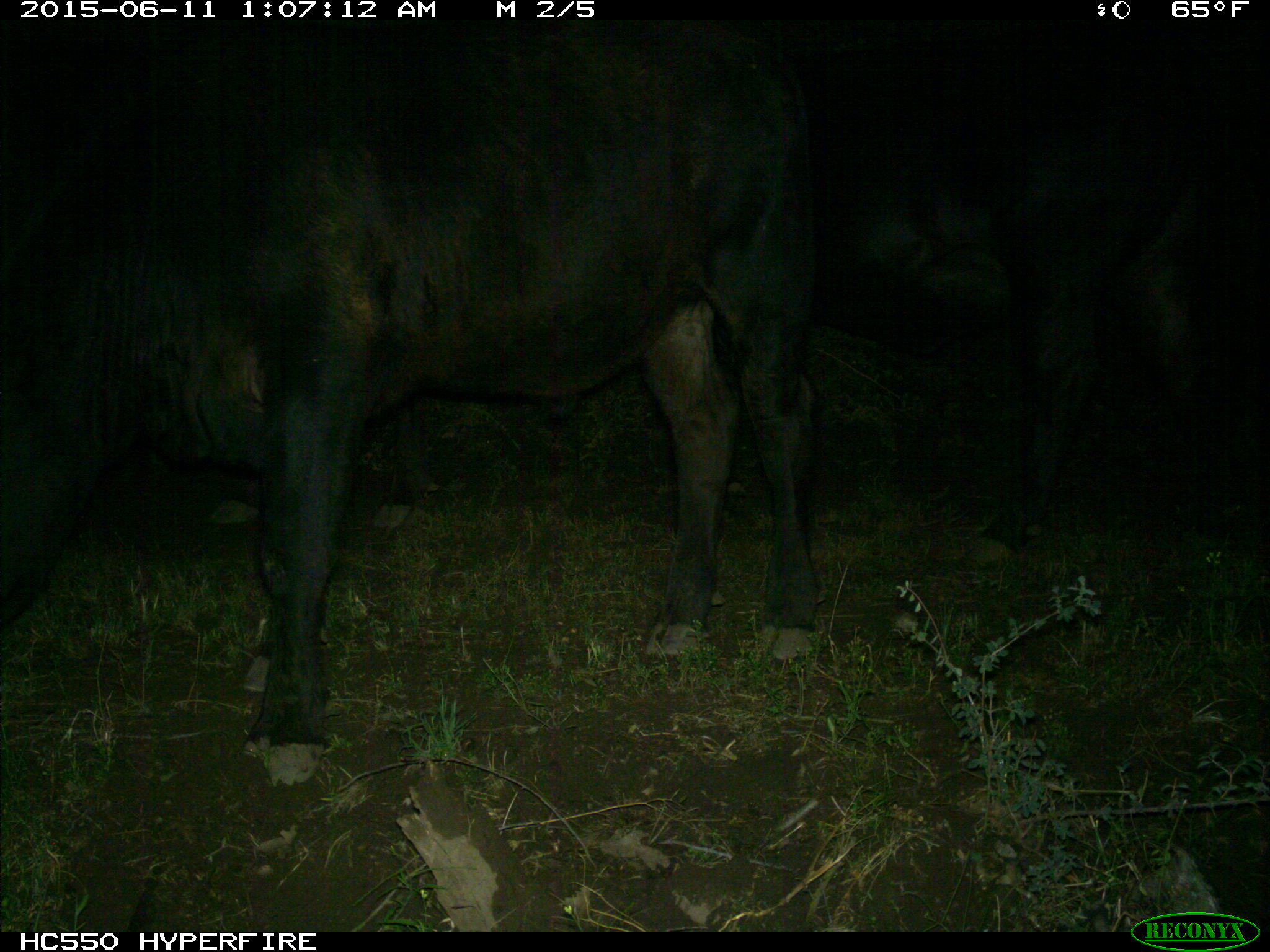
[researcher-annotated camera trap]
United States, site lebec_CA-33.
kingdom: Animalia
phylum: Chordata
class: Mammalia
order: Artiodactyla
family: Bovidae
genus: Bos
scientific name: Bos taurus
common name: domestic cow